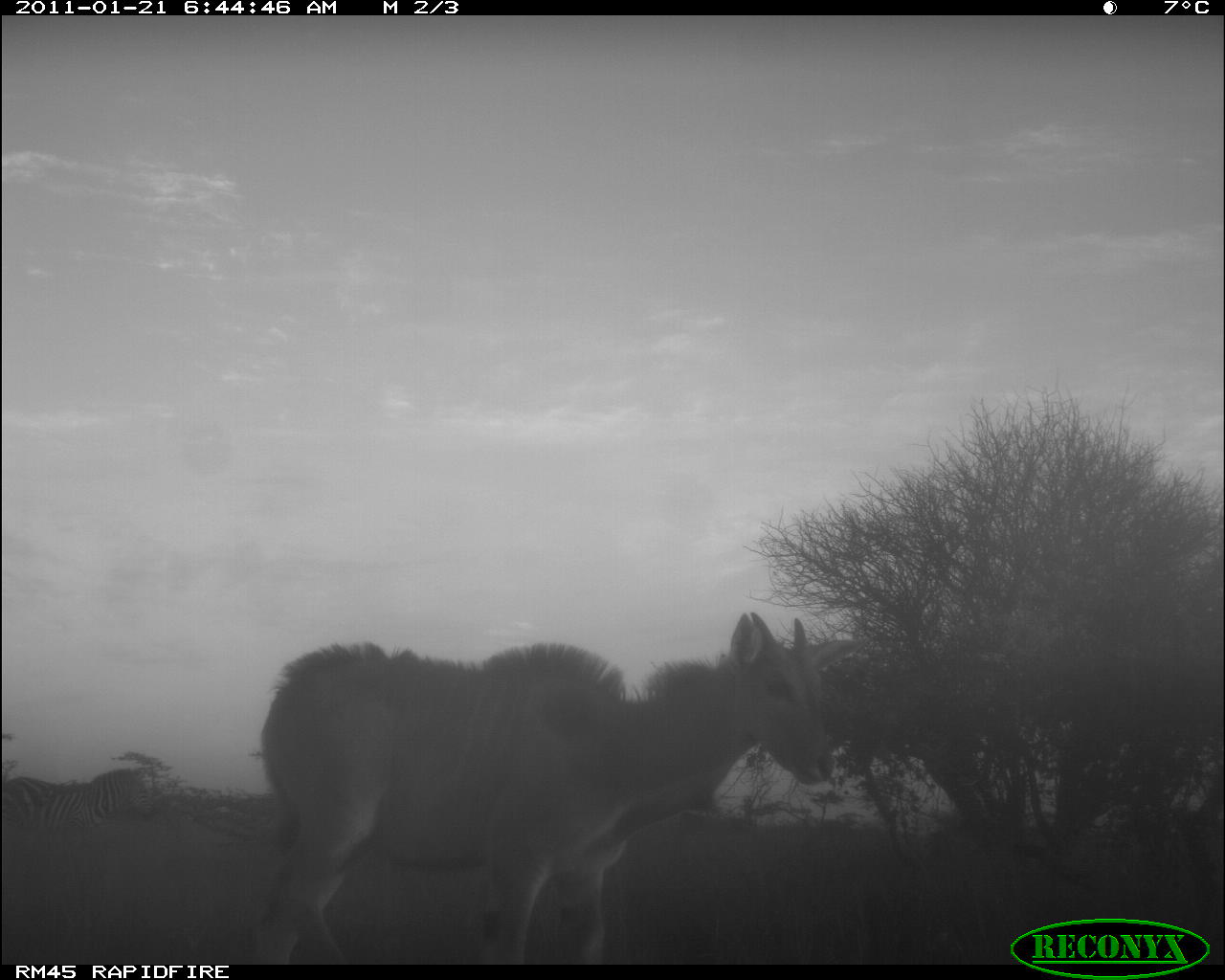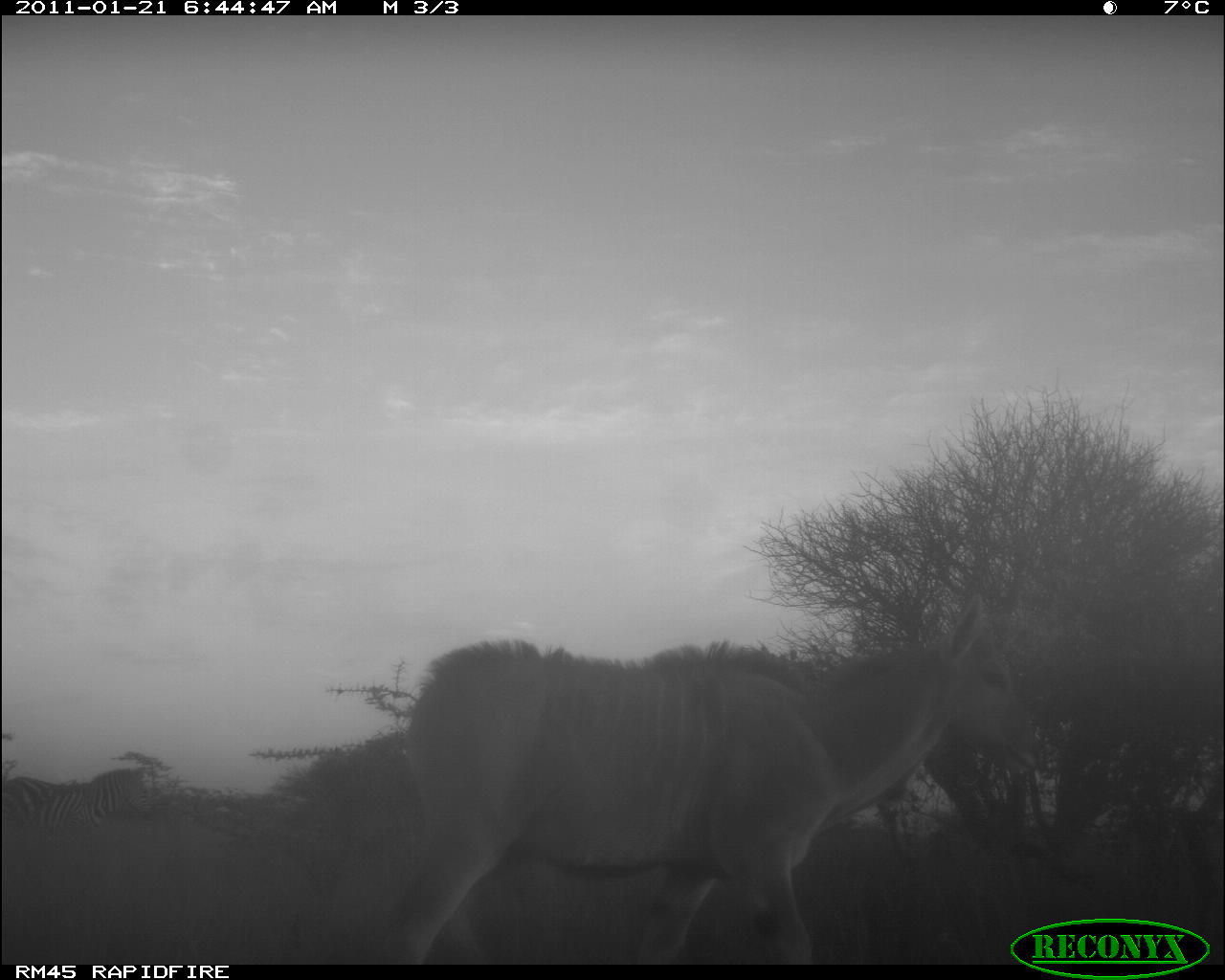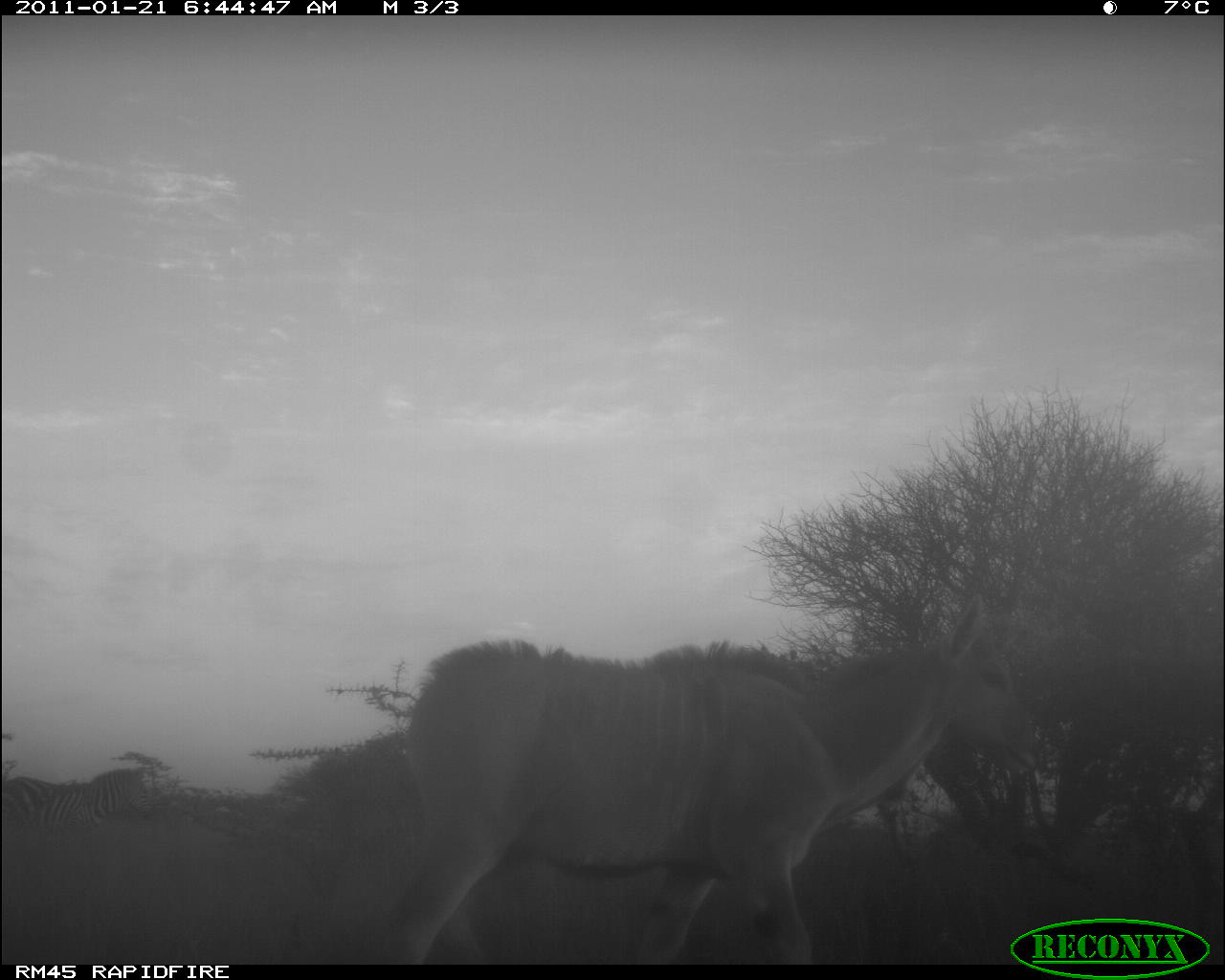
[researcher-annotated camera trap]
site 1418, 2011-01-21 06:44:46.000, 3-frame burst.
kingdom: Animalia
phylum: Chordata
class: Mammalia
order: Perissodactyla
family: Equidae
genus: Equus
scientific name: Equus quagga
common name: plains zebra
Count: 1.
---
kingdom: Animalia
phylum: Chordata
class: Mammalia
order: Artiodactyla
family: Bovidae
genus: Madoqua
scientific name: Madoqua guentheri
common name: günther's dik-dik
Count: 1.